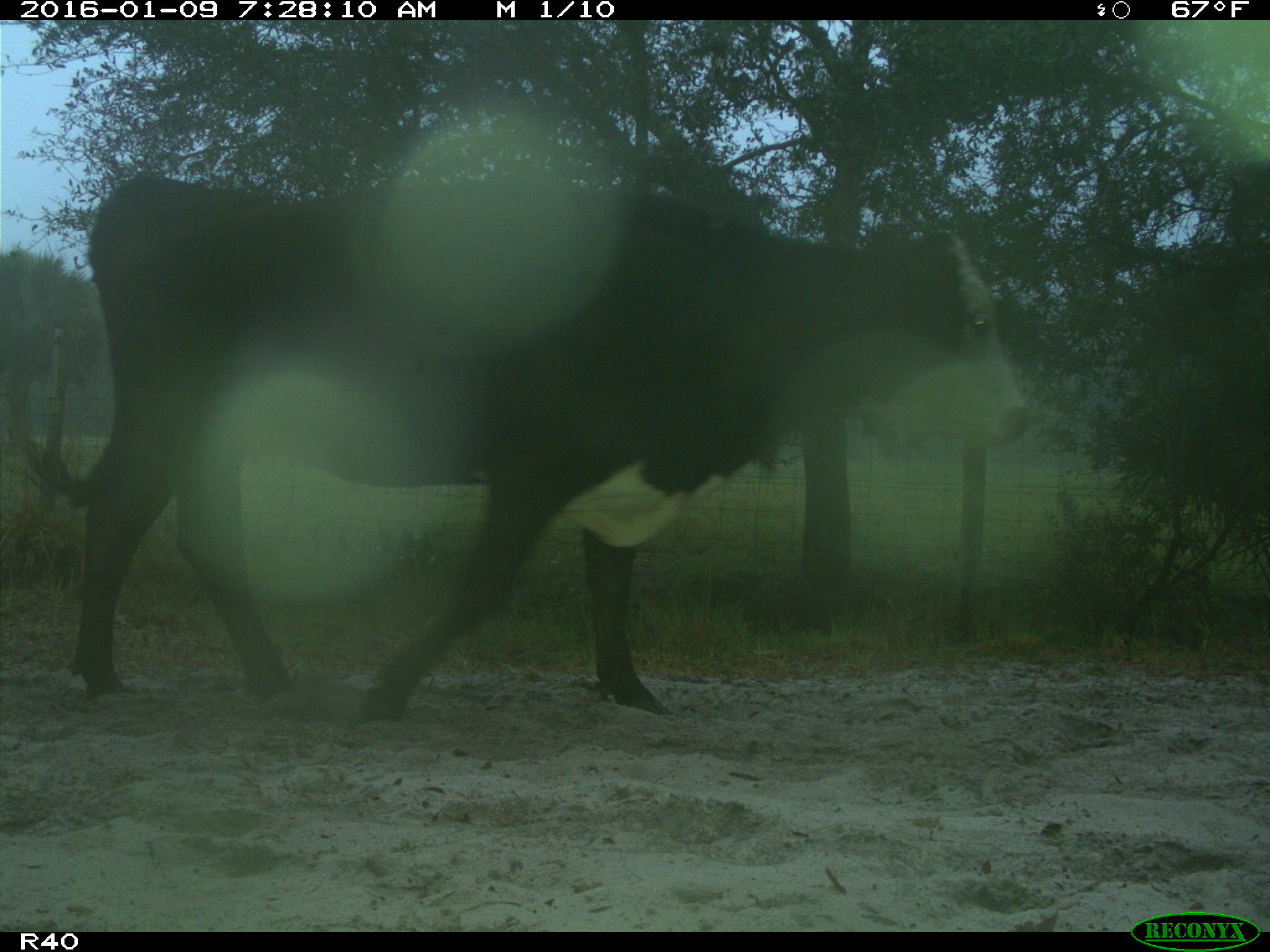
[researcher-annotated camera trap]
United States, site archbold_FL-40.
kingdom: Animalia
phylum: Chordata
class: Mammalia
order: Artiodactyla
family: Bovidae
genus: Bos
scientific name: Bos taurus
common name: domestic cow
Bos taurus (domestic cow).